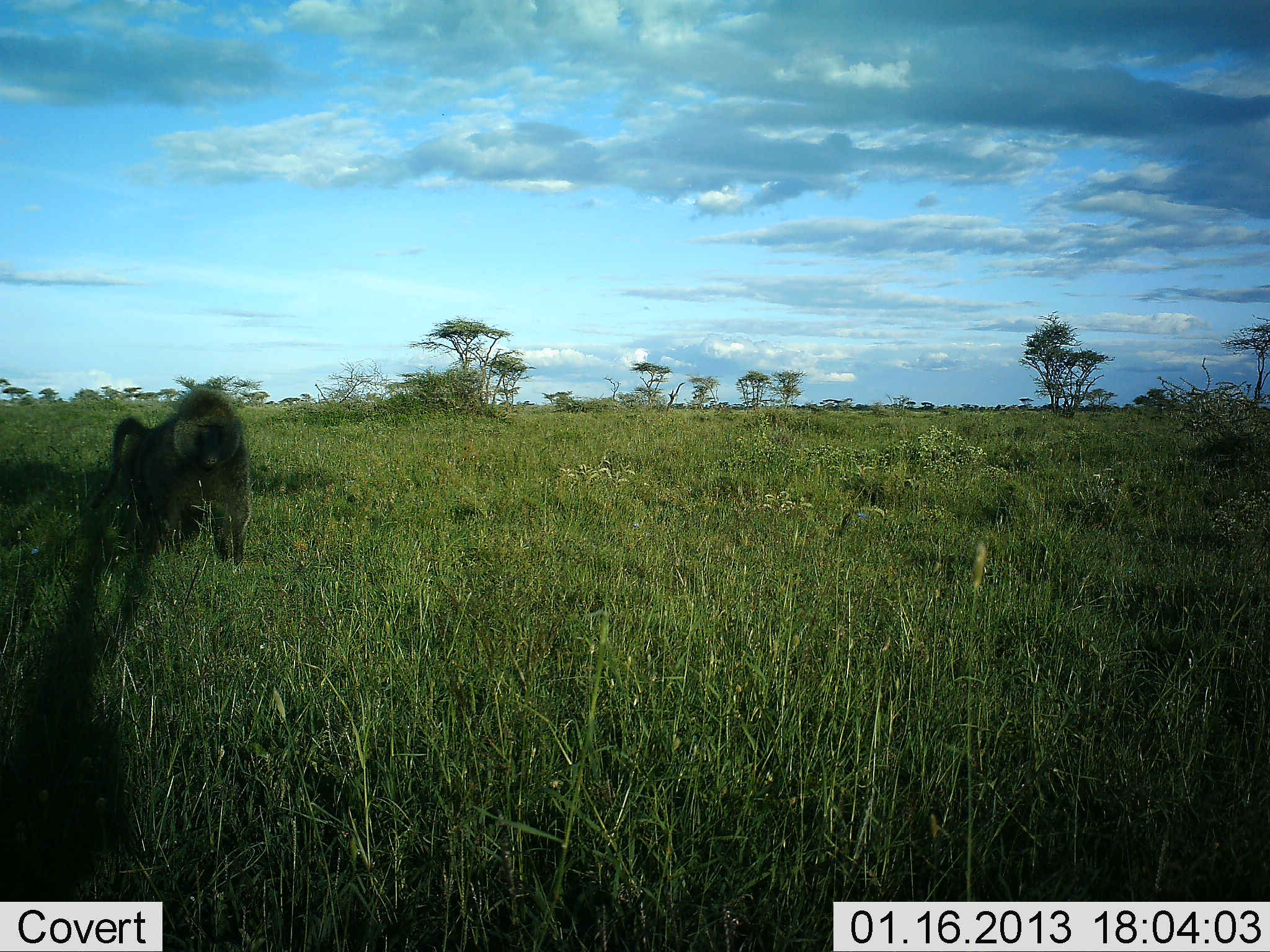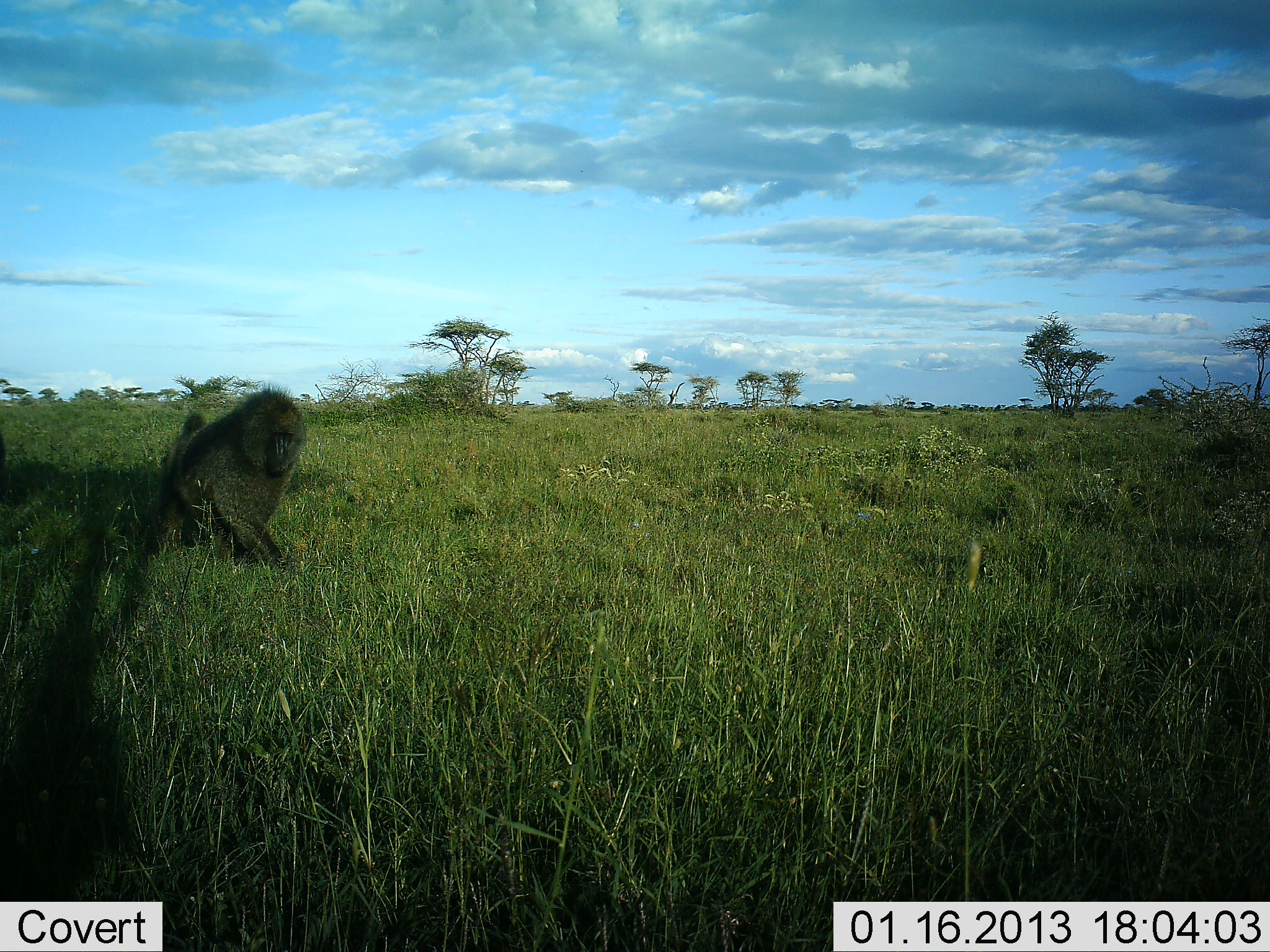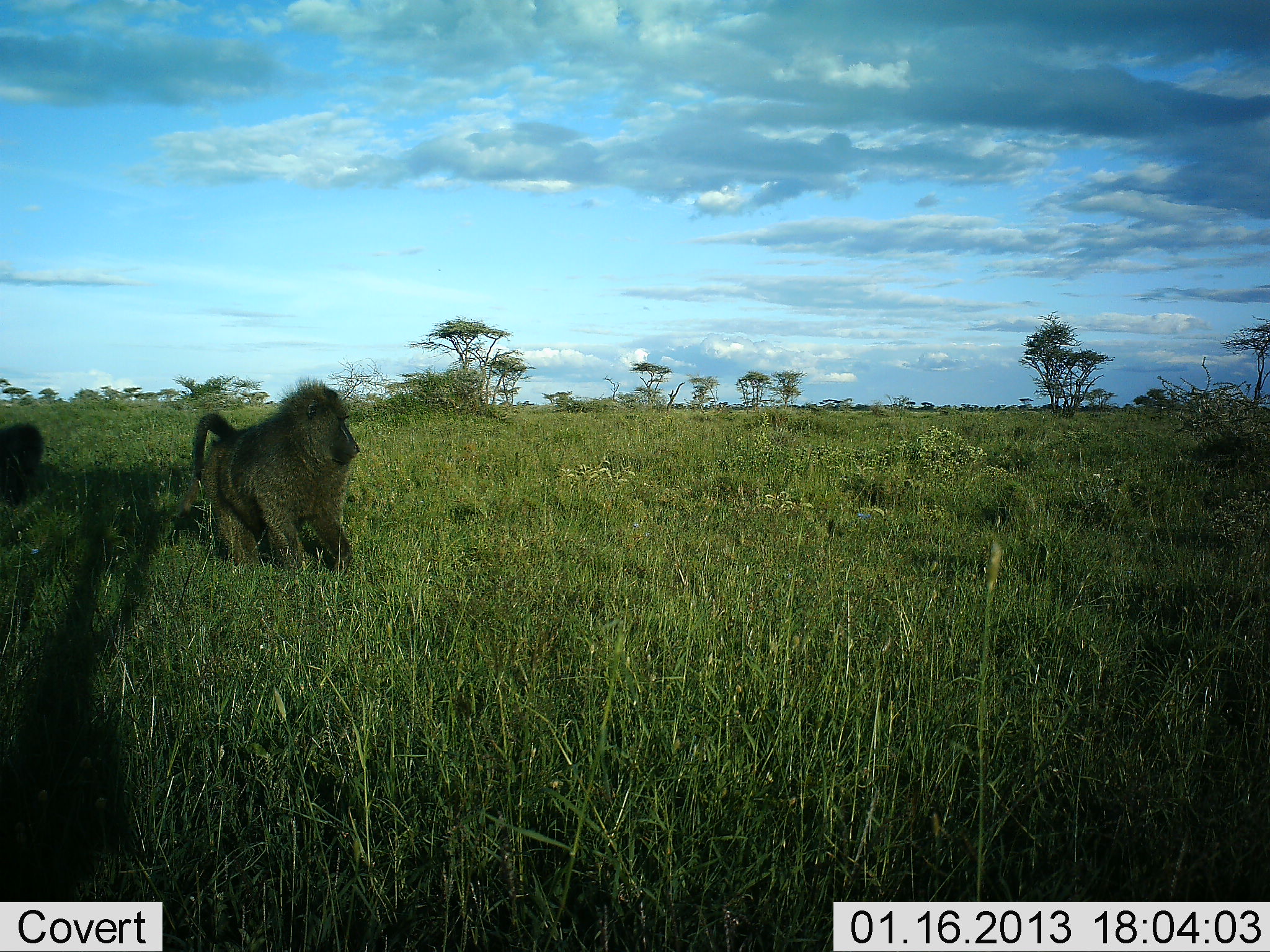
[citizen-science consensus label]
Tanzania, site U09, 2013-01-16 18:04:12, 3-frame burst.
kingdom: Animalia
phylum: Chordata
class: Mammalia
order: Primates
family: Cercopithecidae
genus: Papio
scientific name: Papio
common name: baboon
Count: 2.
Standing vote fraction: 5%.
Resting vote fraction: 0%.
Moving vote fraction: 100%.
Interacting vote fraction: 0%.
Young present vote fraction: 0%.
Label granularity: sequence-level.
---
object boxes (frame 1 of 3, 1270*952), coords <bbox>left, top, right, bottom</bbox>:
animal: <bbox>91, 388, 258, 575</bbox>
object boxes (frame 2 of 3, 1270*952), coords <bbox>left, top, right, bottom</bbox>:
animal: <bbox>148, 388, 311, 582</bbox>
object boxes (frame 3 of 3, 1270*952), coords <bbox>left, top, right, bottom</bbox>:
animal: <bbox>174, 379, 364, 581</bbox>